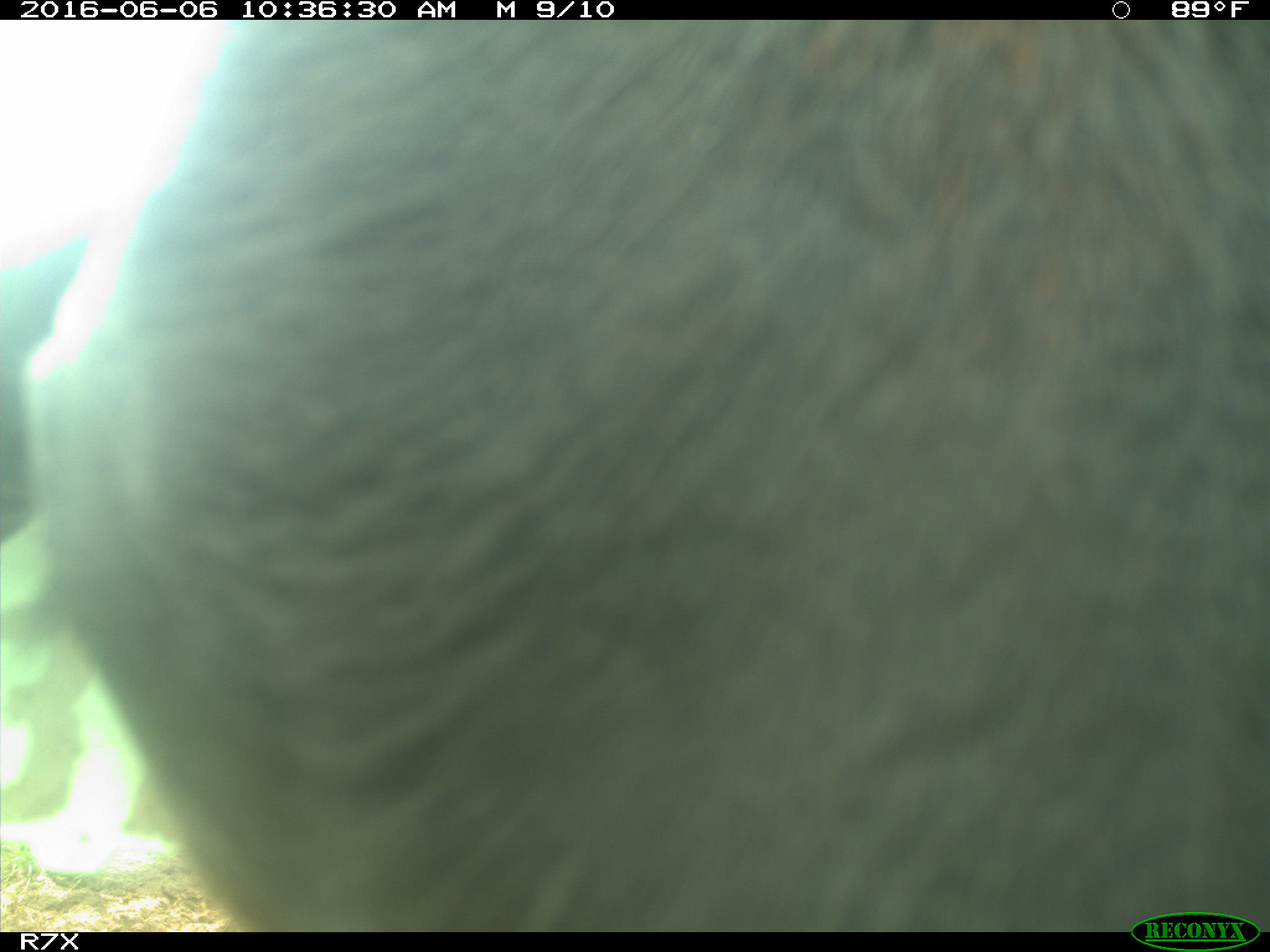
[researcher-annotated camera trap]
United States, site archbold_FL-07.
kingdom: Animalia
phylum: Chordata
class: Mammalia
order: Artiodactyla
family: Bovidae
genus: Bos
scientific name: Bos taurus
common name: domestic cow